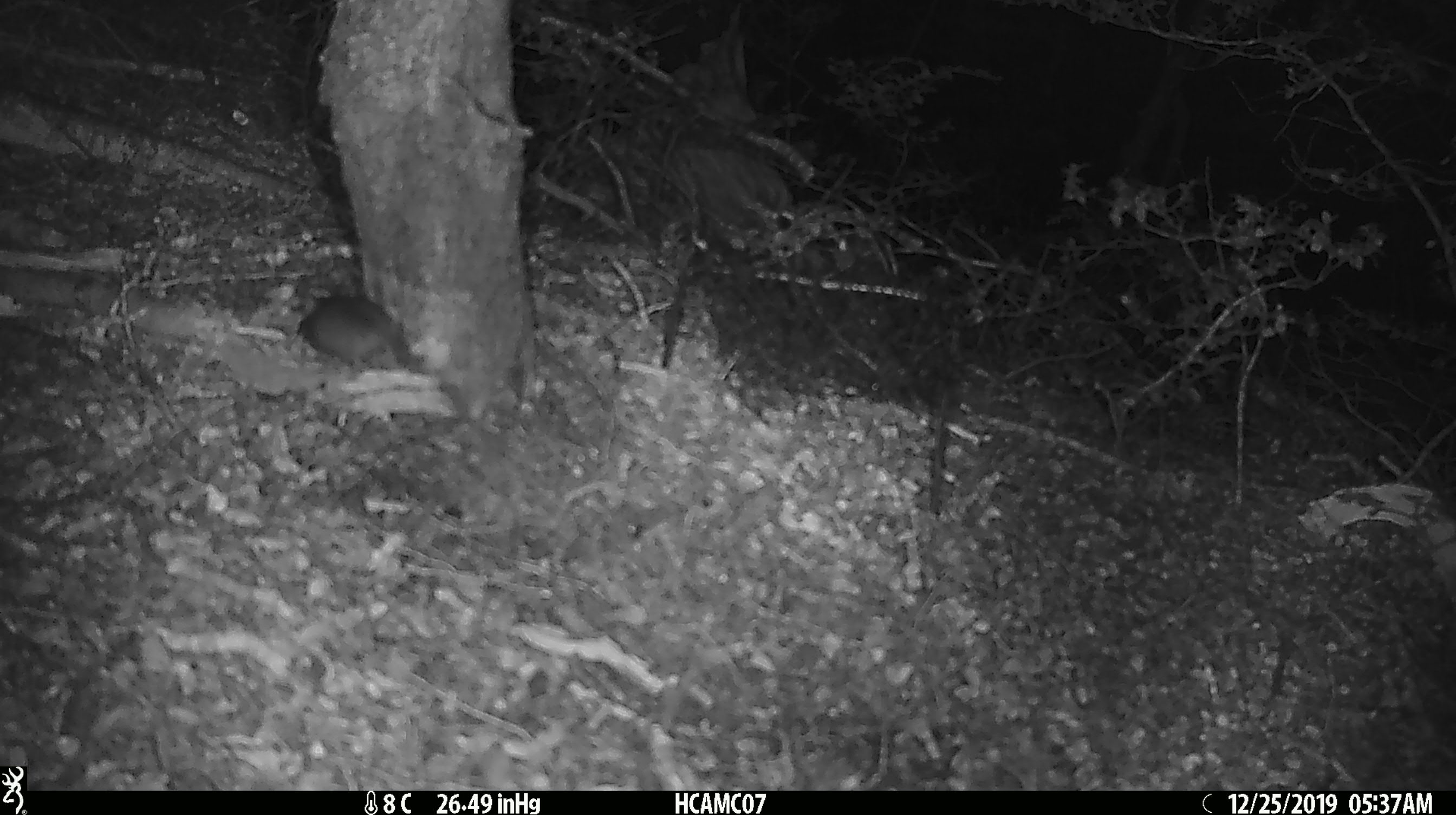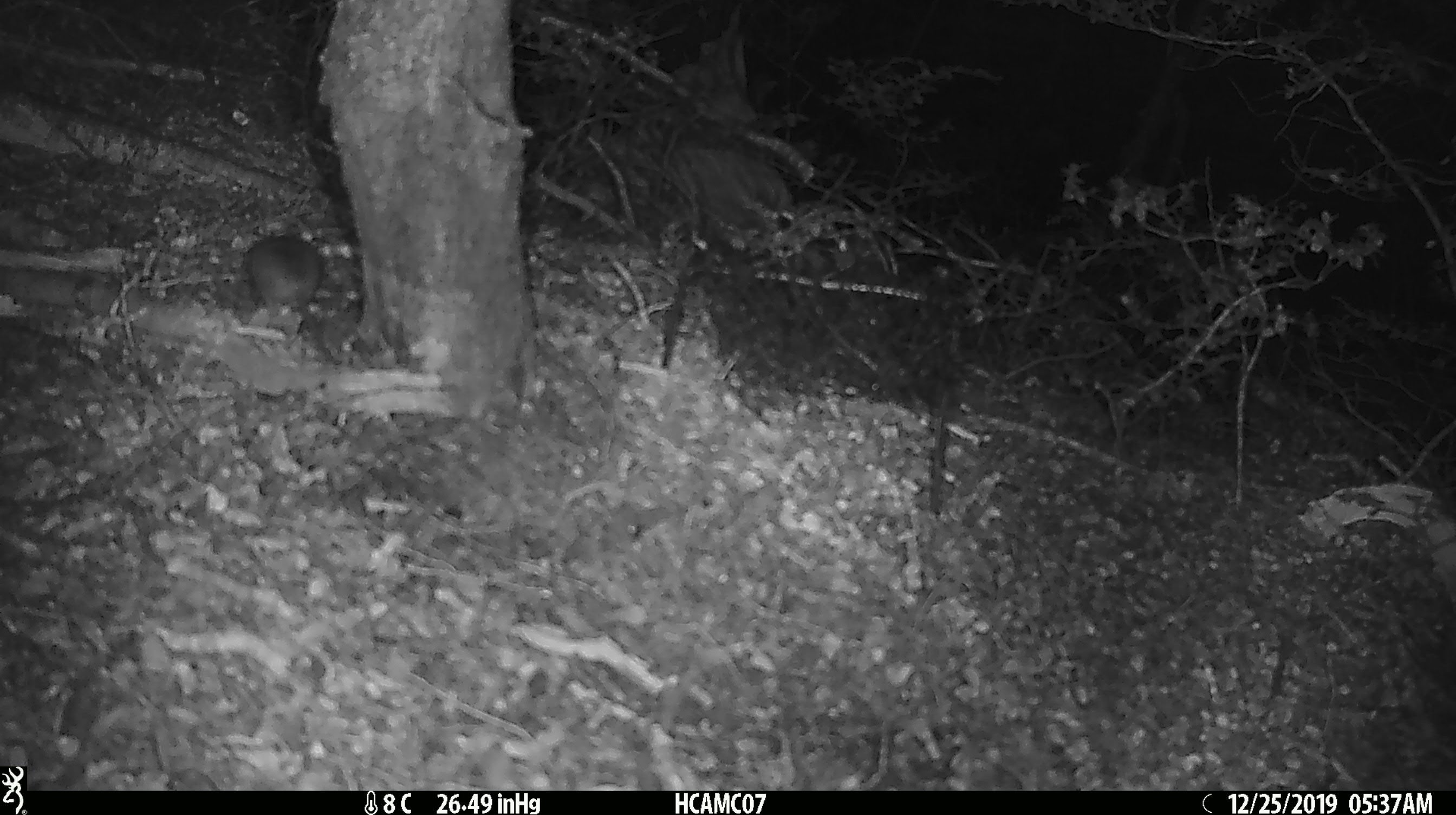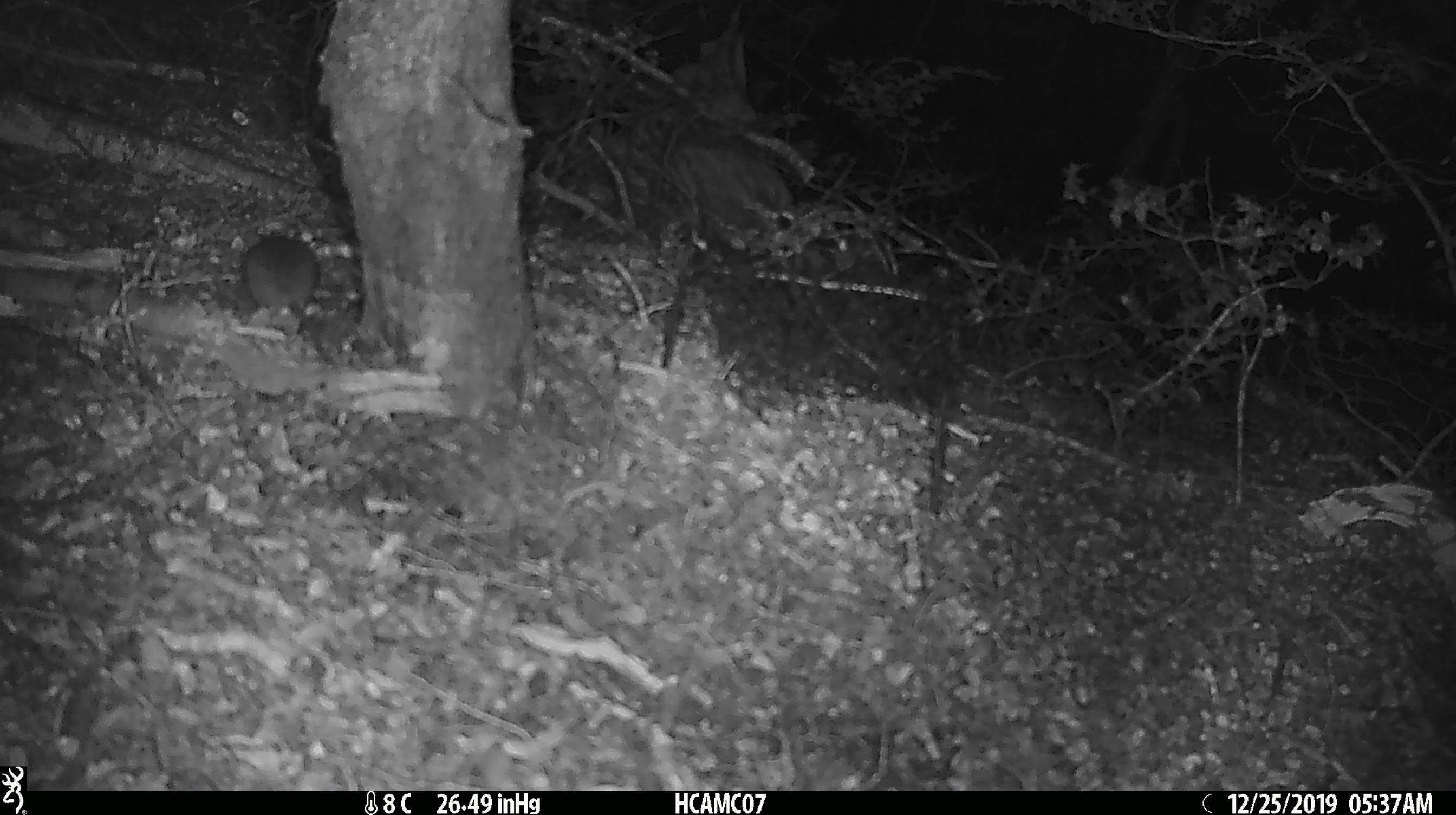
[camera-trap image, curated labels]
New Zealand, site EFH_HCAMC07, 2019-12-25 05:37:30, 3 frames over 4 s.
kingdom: Animalia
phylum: Chordata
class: Mammalia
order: Rodentia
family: Muridae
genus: Mus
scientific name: Mus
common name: mouse